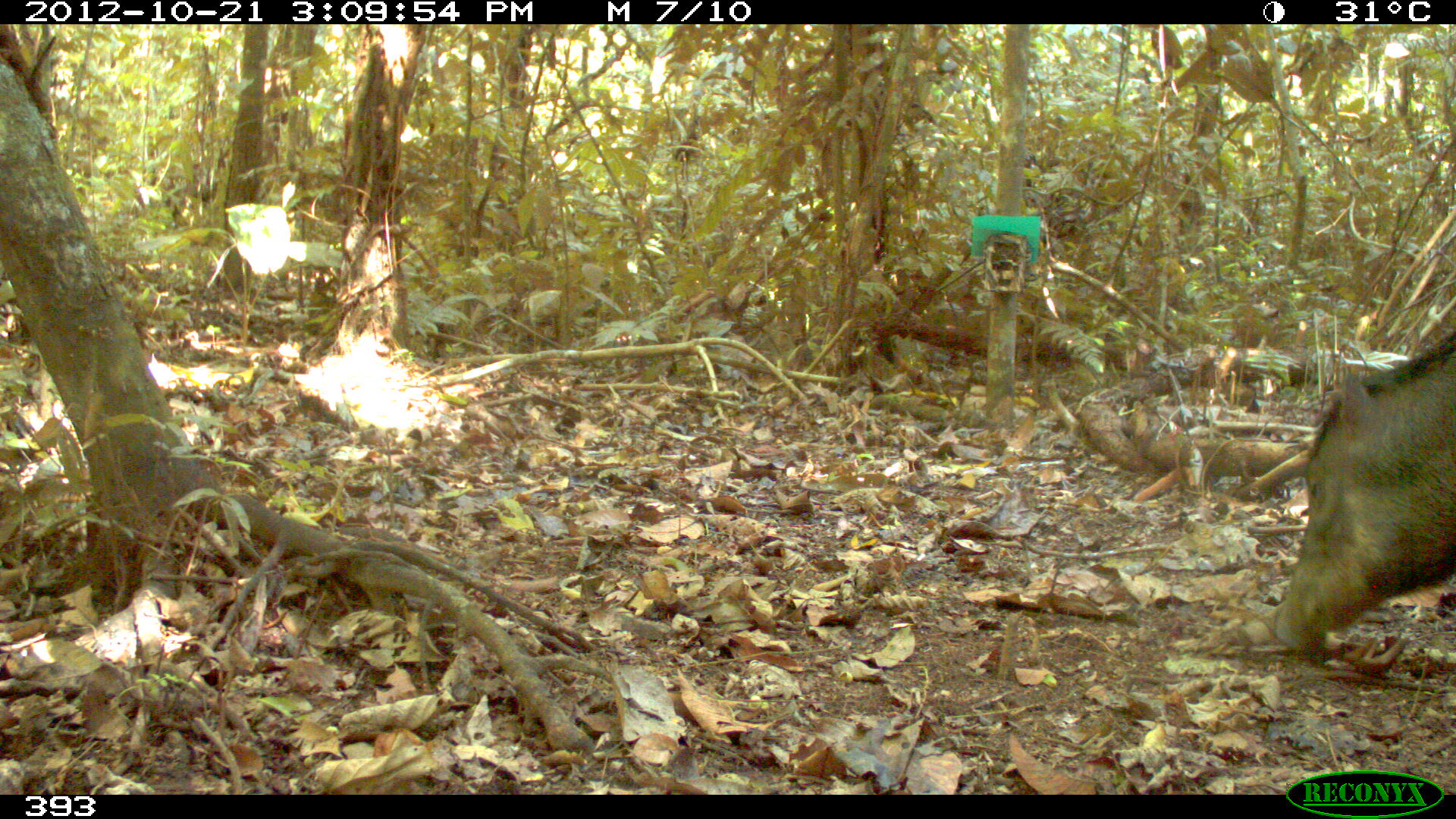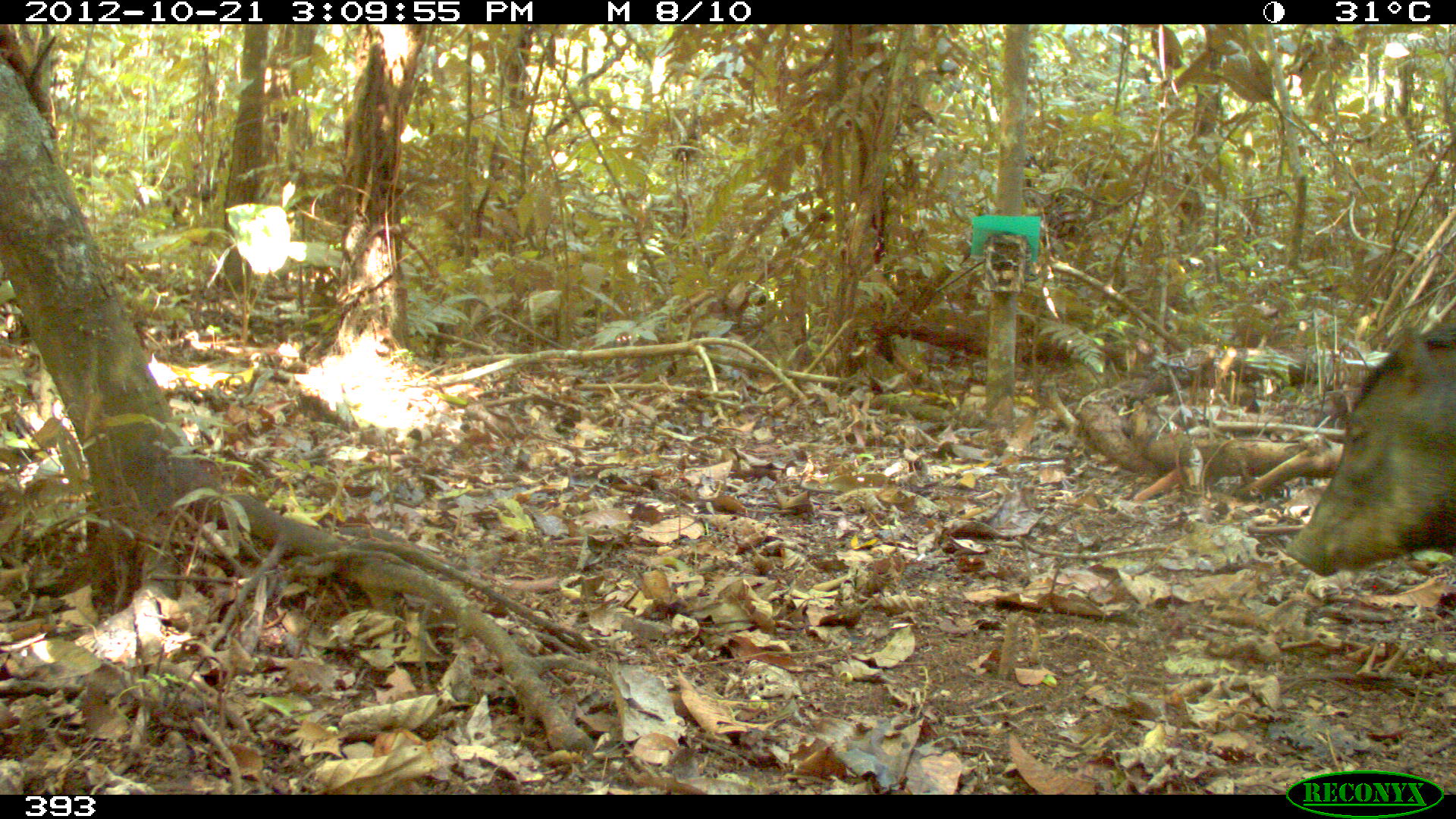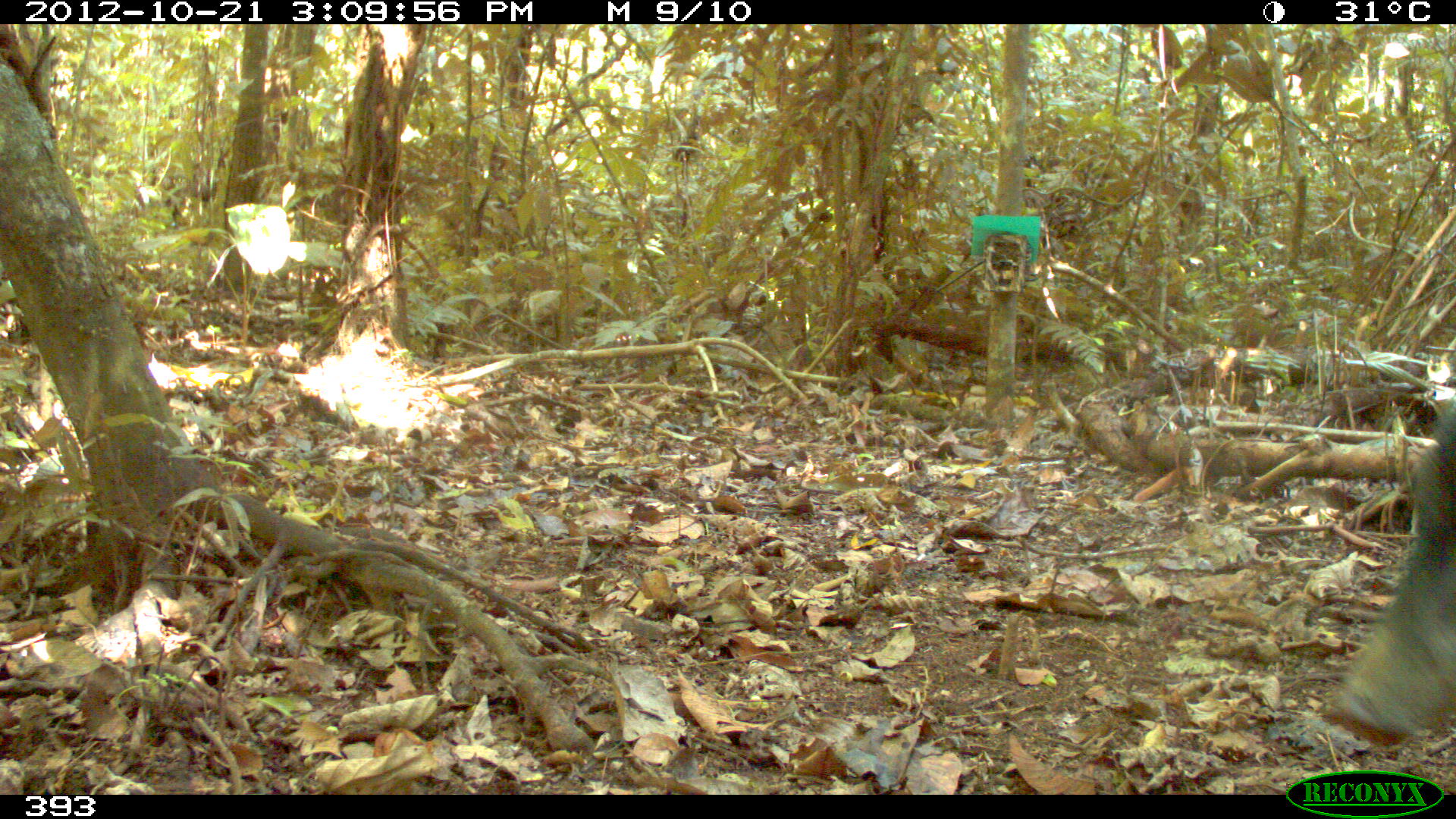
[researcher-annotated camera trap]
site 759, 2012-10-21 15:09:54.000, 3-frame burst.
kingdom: Animalia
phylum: Chordata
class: Mammalia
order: Artiodactyla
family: Tayassuidae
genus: Tayassu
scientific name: Tayassu pecari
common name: white-lipped peccary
Tayassu pecari (white-lipped peccary).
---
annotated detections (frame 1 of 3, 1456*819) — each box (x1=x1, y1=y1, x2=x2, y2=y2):
tayassu pecari: (x1=1261, y1=332, x2=1456, y2=654)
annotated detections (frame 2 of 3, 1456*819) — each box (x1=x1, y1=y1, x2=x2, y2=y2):
tayassu pecari: (x1=1282, y1=320, x2=1456, y2=577)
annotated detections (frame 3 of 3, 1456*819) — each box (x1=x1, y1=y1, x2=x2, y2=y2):
tayassu pecari: (x1=1332, y1=398, x2=1455, y2=746)